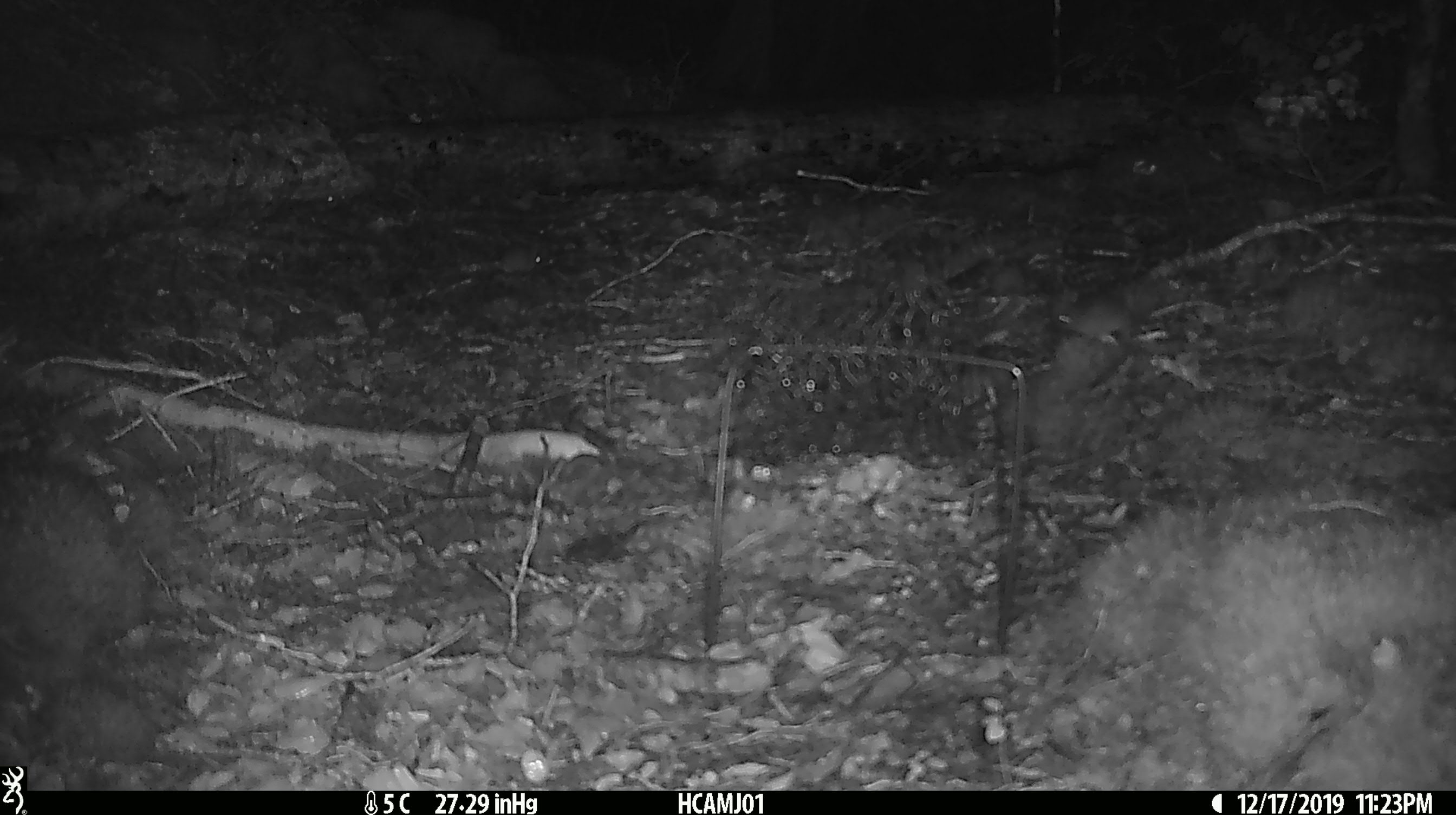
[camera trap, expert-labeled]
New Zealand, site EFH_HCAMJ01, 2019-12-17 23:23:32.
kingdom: Animalia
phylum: Chordata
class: Mammalia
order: Rodentia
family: Muridae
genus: Mus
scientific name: Mus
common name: mouse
Mouse (Mus).